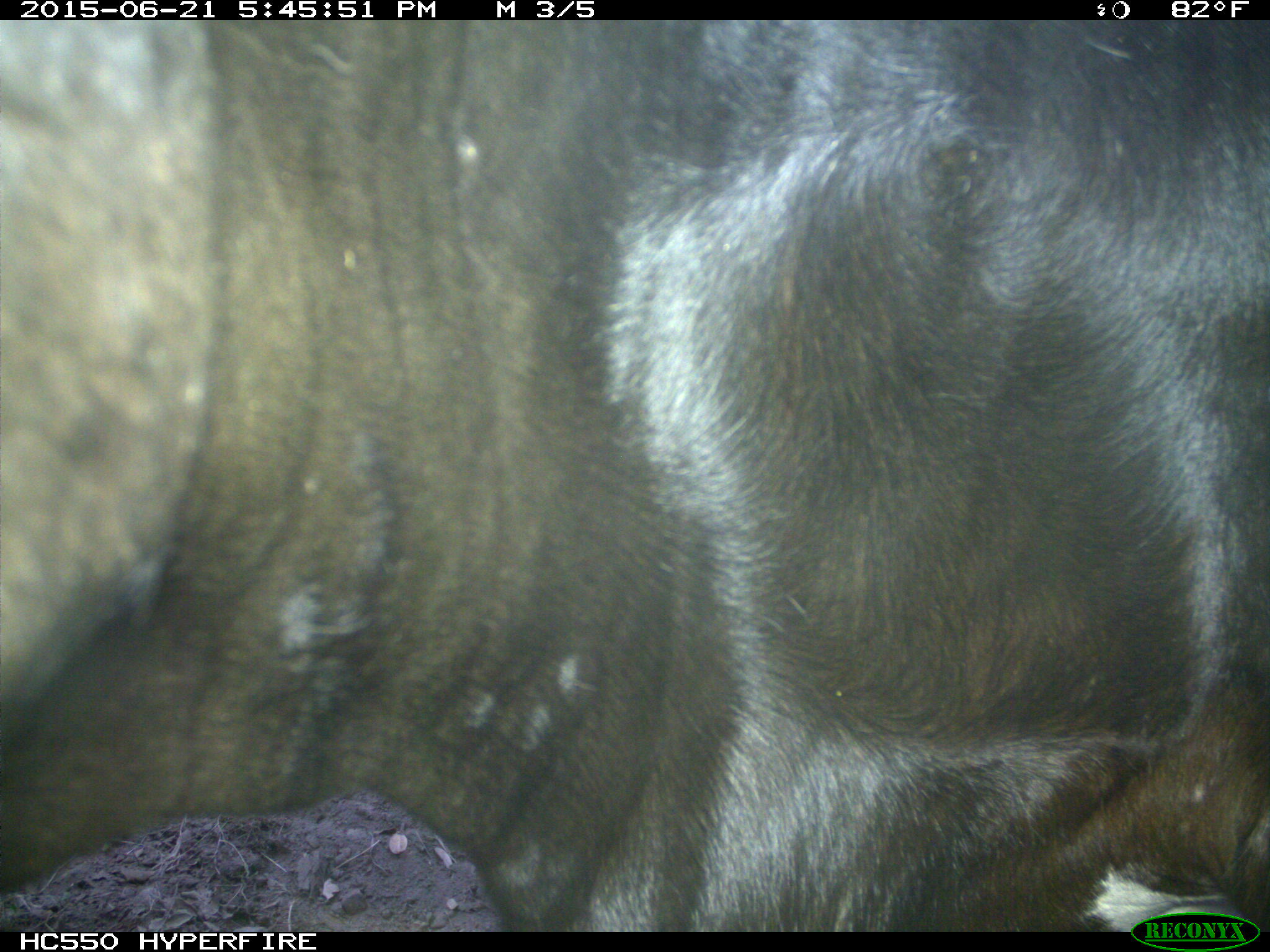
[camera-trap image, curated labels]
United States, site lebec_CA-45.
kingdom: Animalia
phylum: Chordata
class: Mammalia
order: Artiodactyla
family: Bovidae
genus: Bos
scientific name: Bos taurus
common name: domestic cow